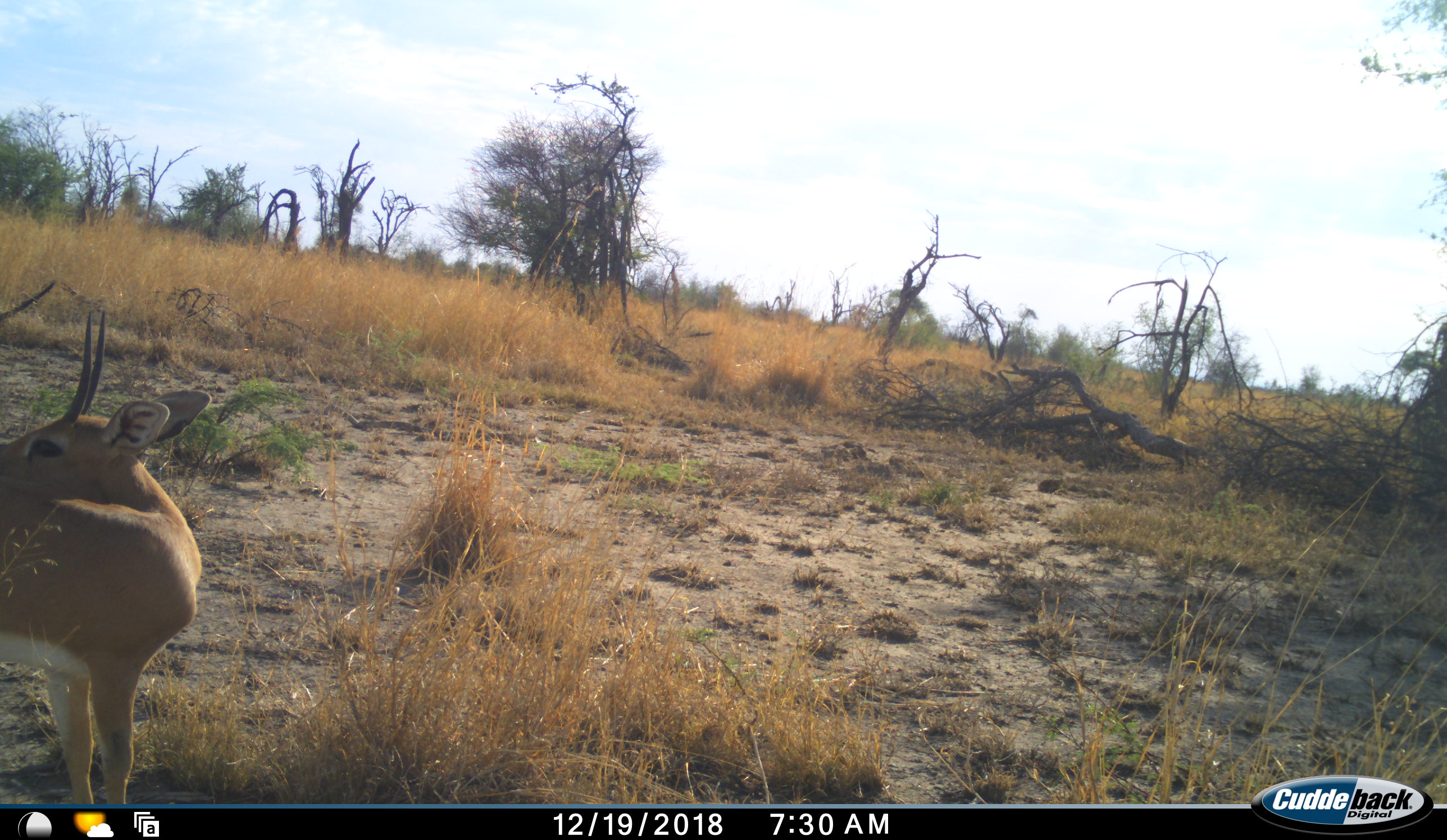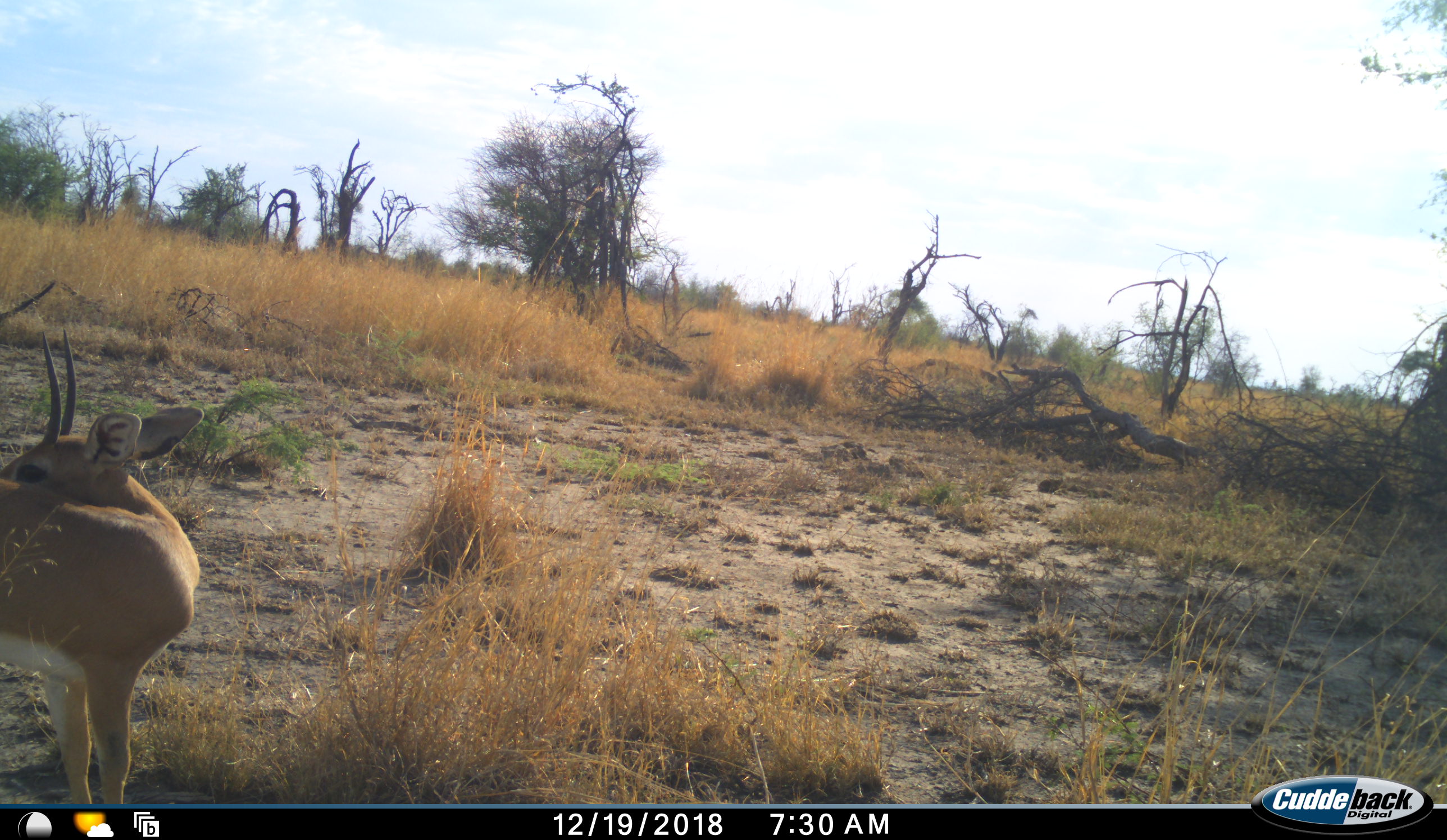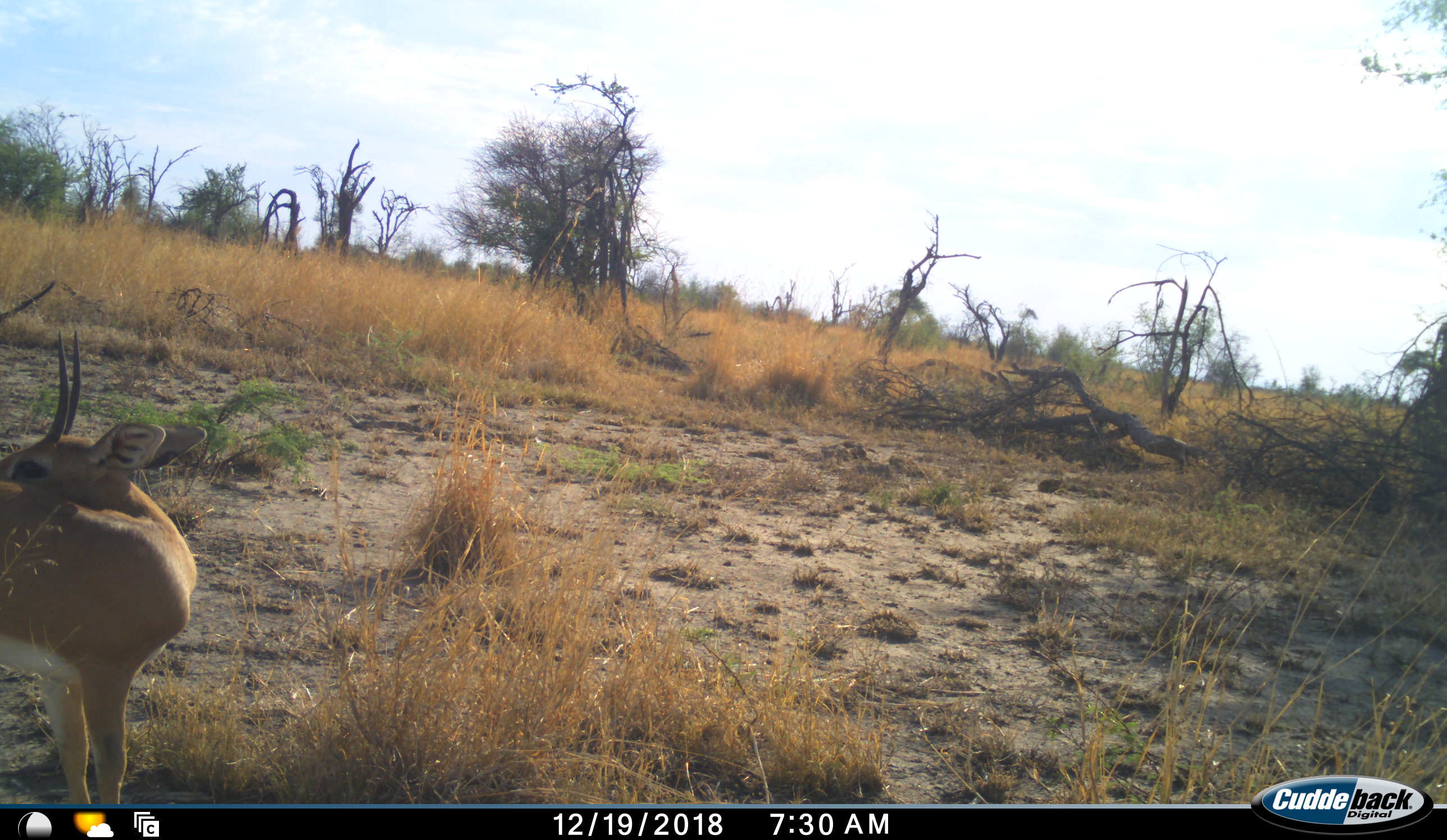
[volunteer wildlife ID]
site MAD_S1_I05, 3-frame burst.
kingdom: Animalia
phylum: Chordata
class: Mammalia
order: Artiodactyla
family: Bovidae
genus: Raphicerus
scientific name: Raphicerus campestris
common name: steenbok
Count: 1.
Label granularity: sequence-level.